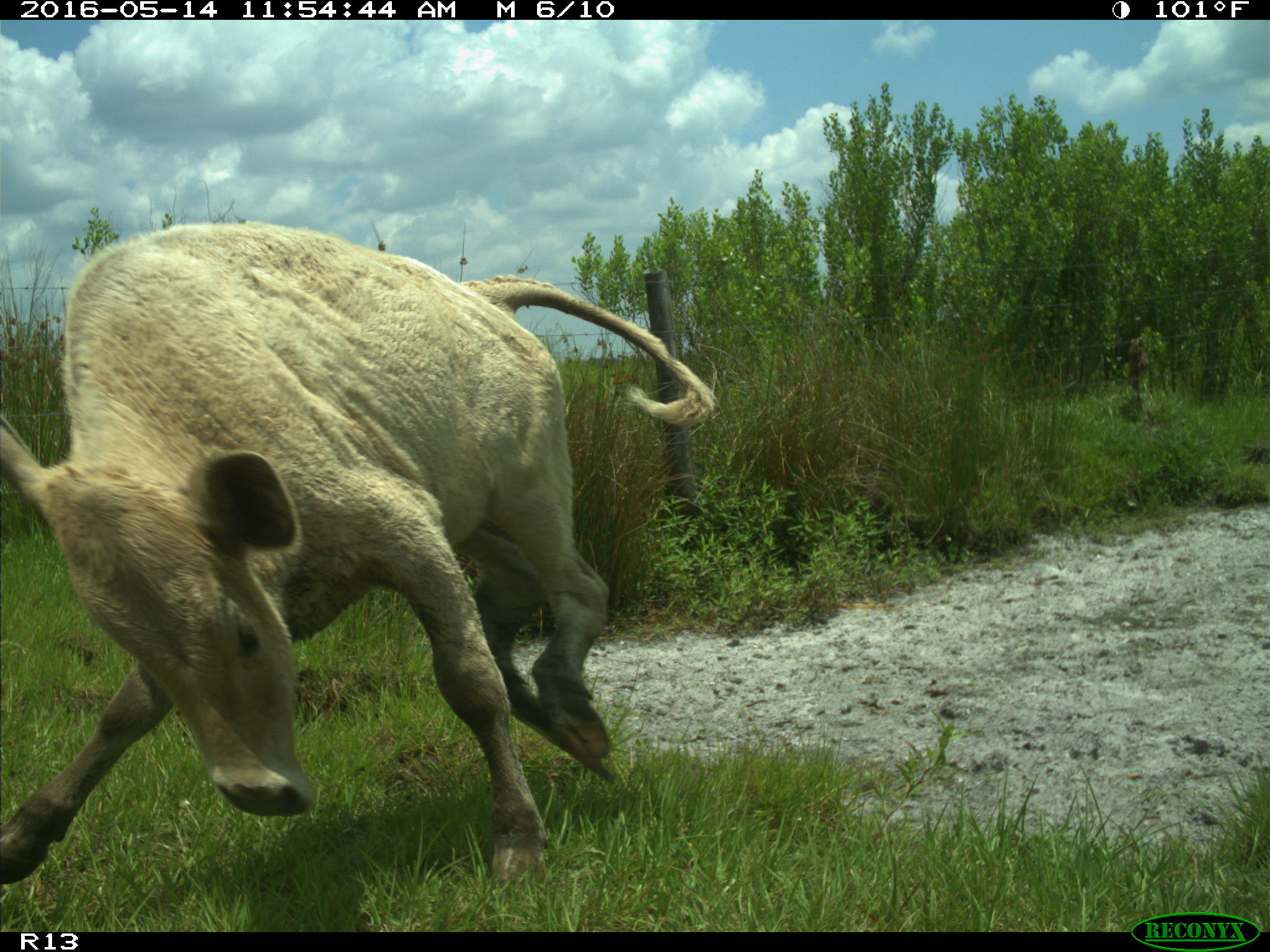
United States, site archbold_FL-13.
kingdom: Animalia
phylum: Chordata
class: Mammalia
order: Artiodactyla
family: Bovidae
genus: Bos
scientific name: Bos taurus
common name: domestic cow